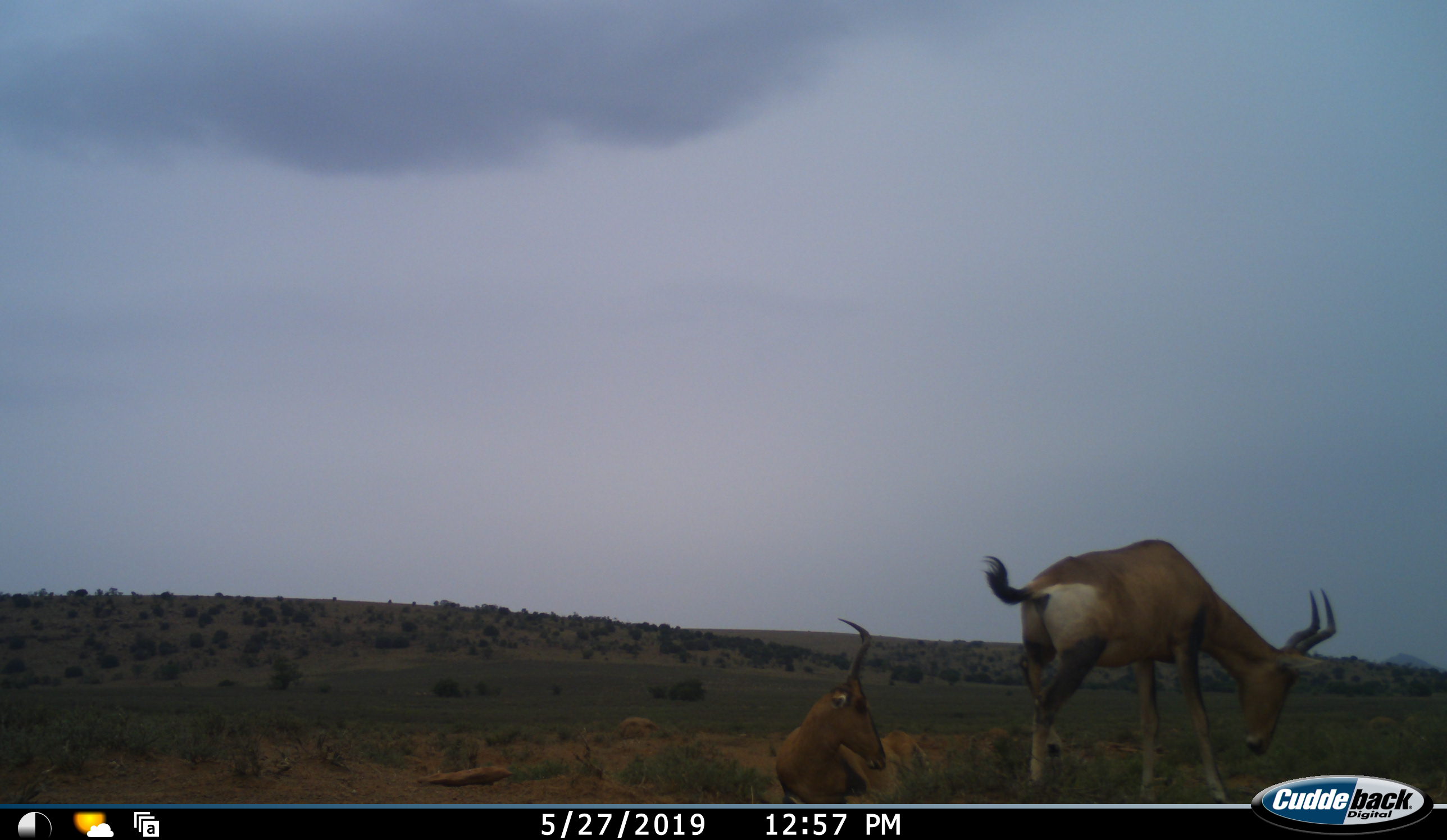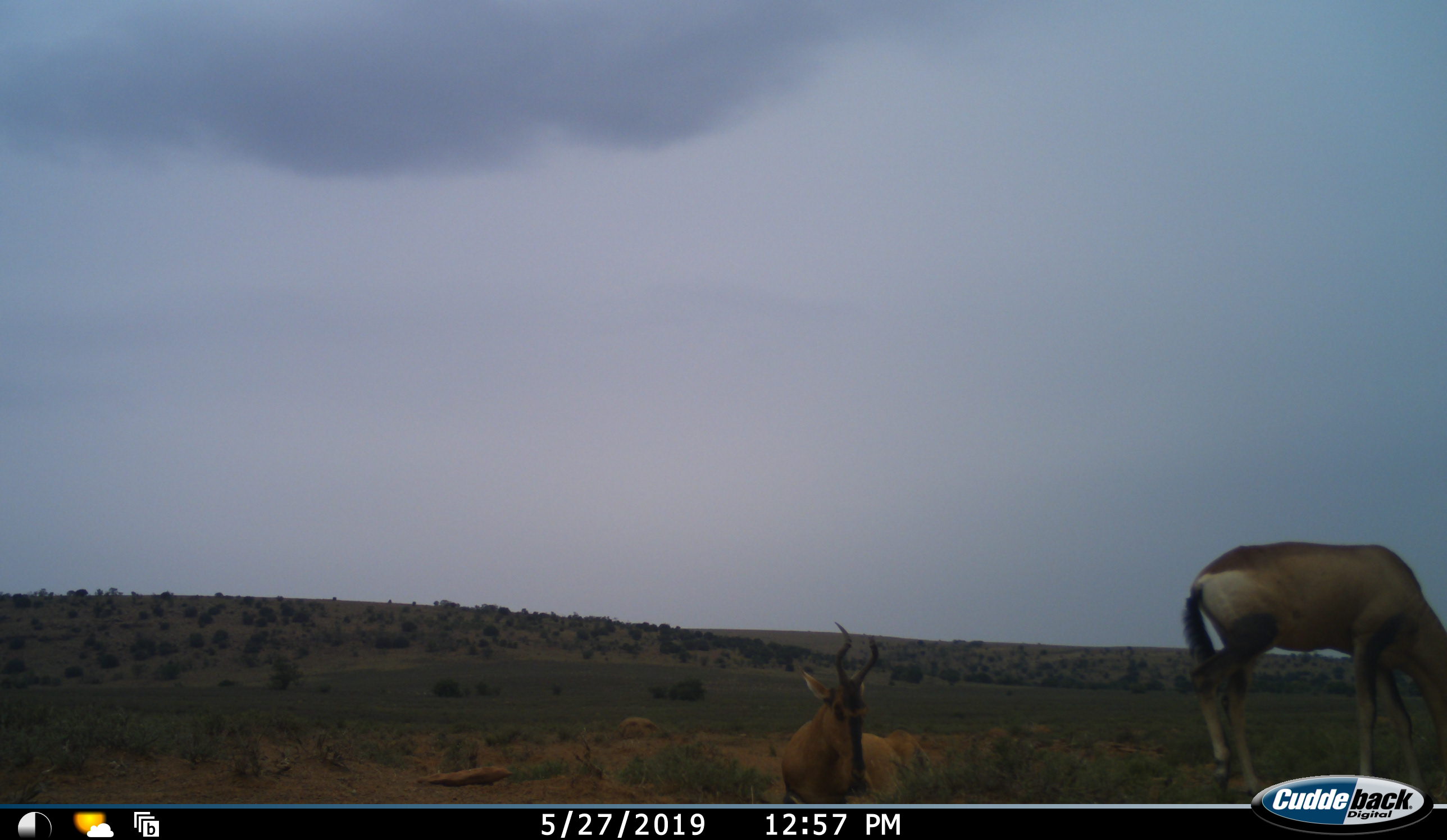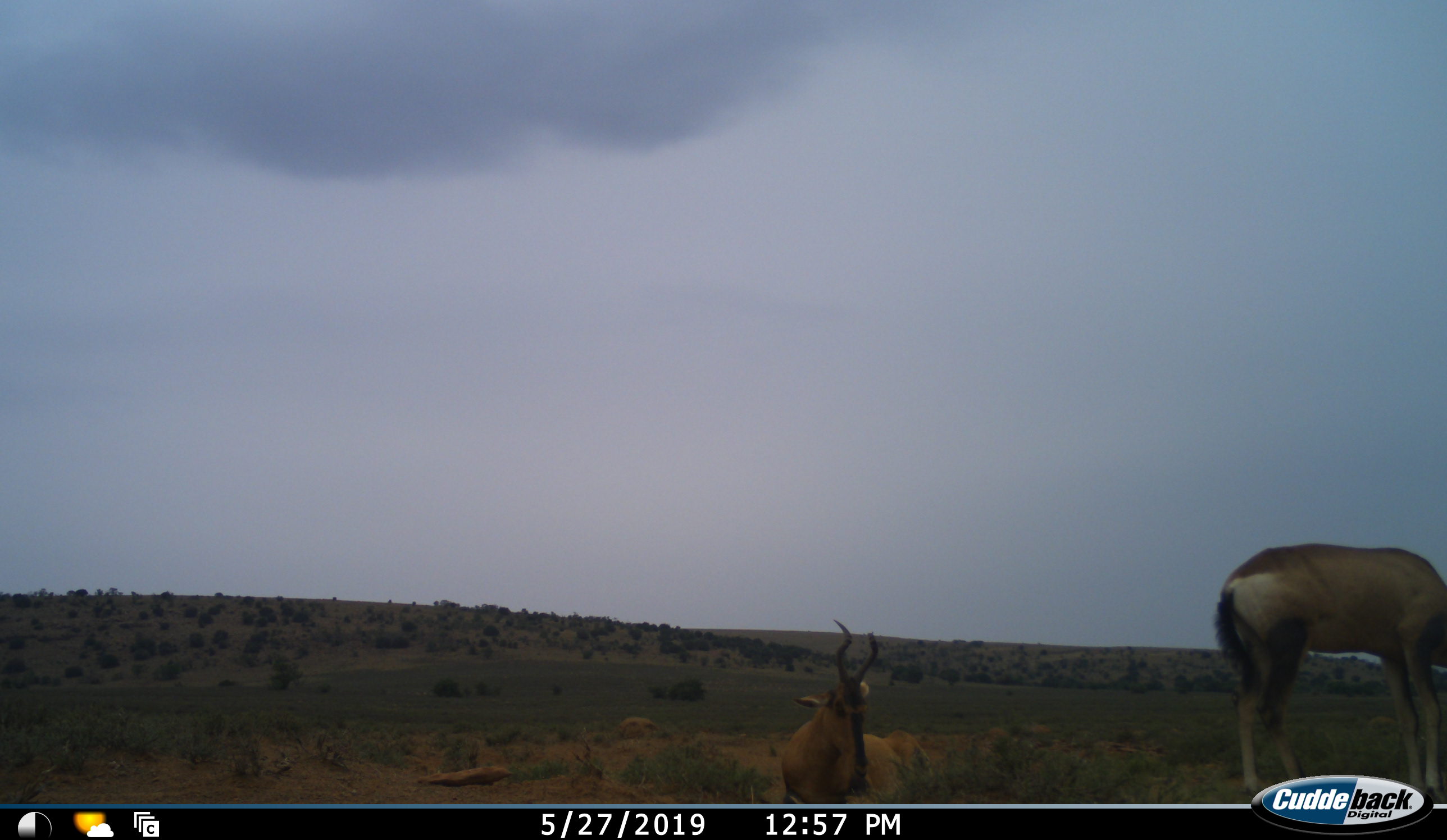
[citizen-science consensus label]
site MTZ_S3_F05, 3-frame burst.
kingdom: Animalia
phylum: Chordata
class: Mammalia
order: Artiodactyla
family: Bovidae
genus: Alcelaphus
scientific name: Alcelaphus buselaphus caama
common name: red hartebeest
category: hartebeestred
Hartebeestred (red hartebeest) (Alcelaphus buselaphus caama), count 2. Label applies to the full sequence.